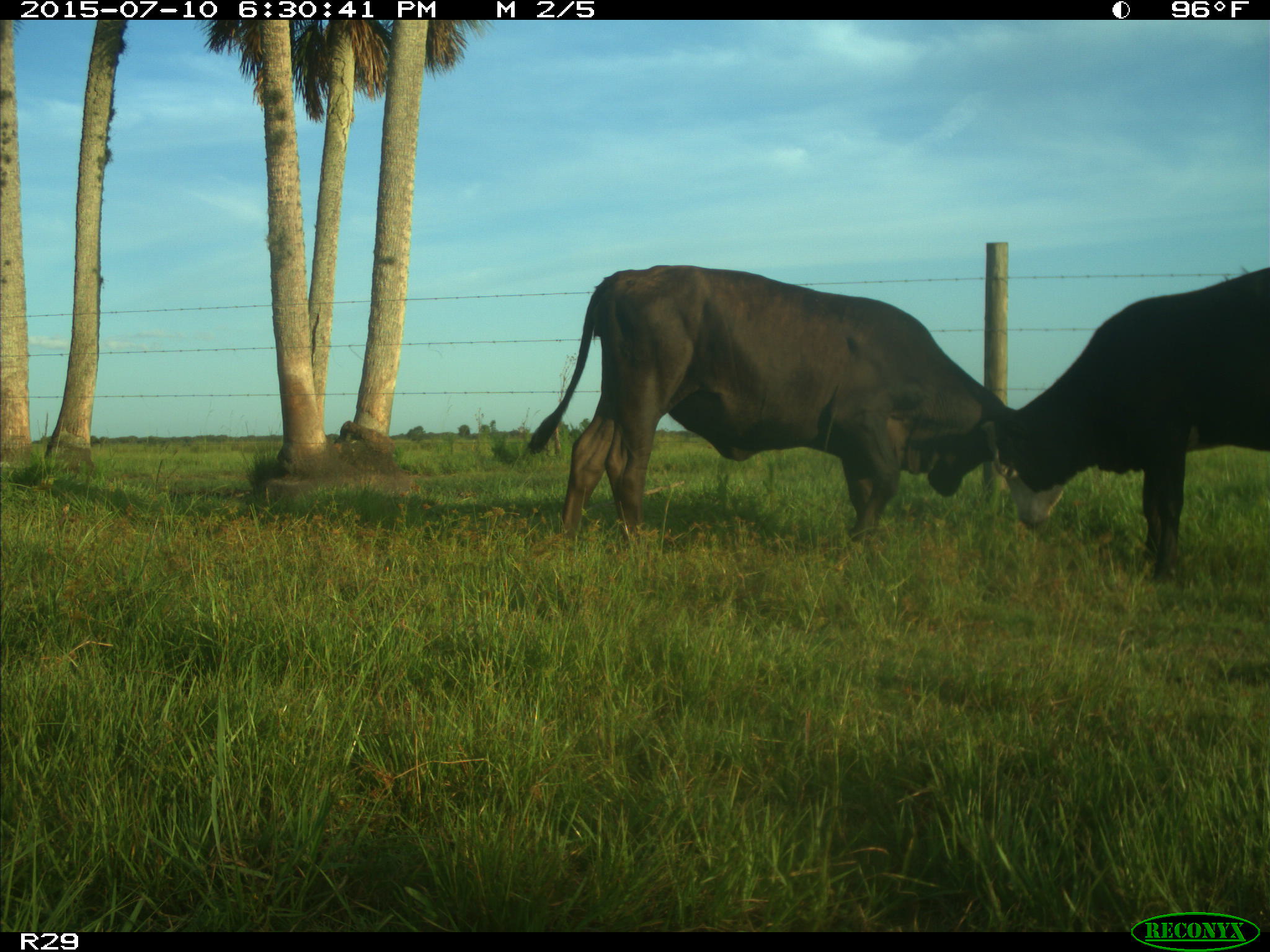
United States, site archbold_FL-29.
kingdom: Animalia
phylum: Chordata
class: Mammalia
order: Artiodactyla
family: Bovidae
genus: Bos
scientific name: Bos taurus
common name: domestic cow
Bos taurus (domestic cow).